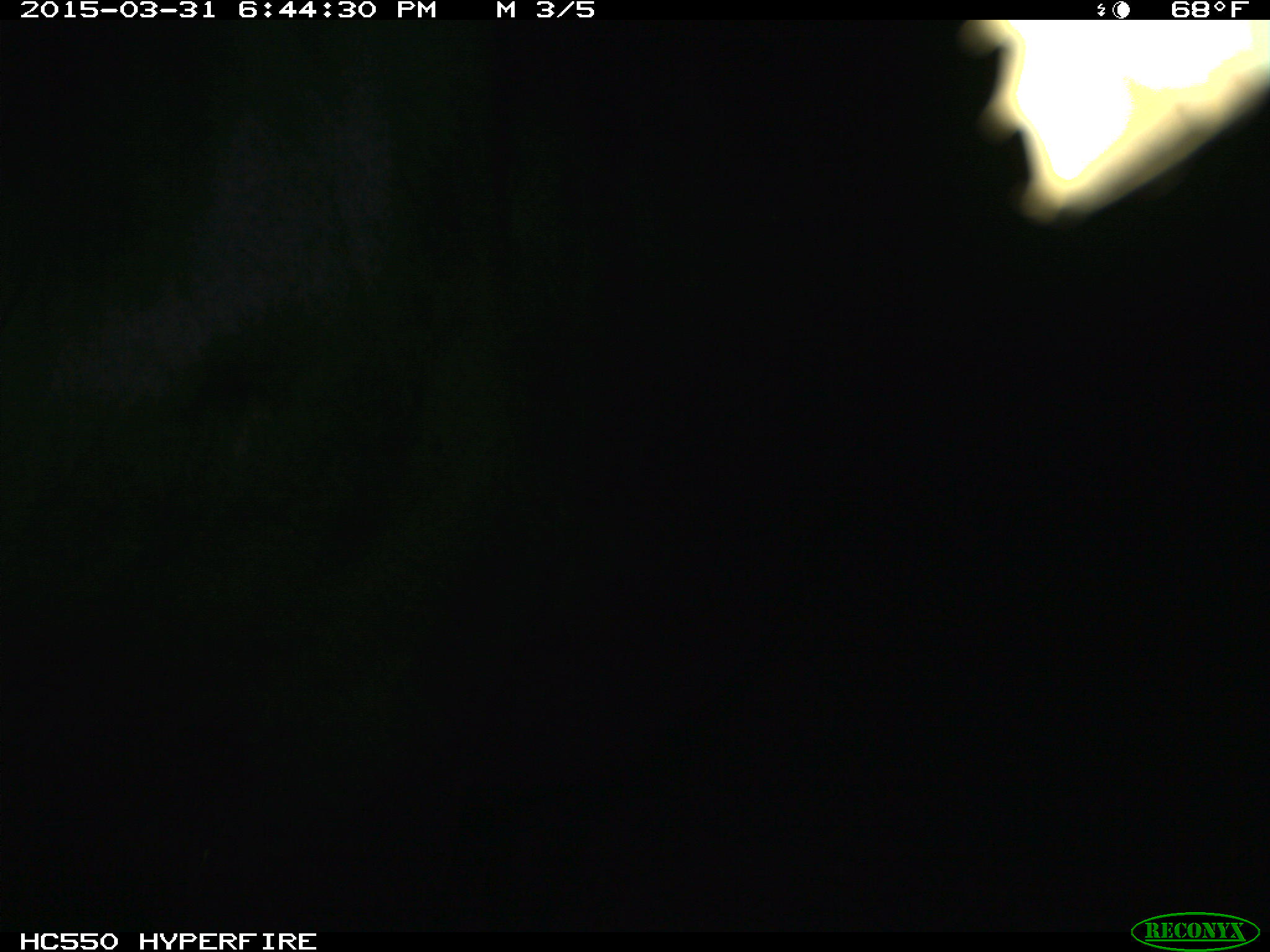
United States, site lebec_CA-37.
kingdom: Animalia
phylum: Chordata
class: Mammalia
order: Artiodactyla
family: Bovidae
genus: Bos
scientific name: Bos taurus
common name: domestic cow